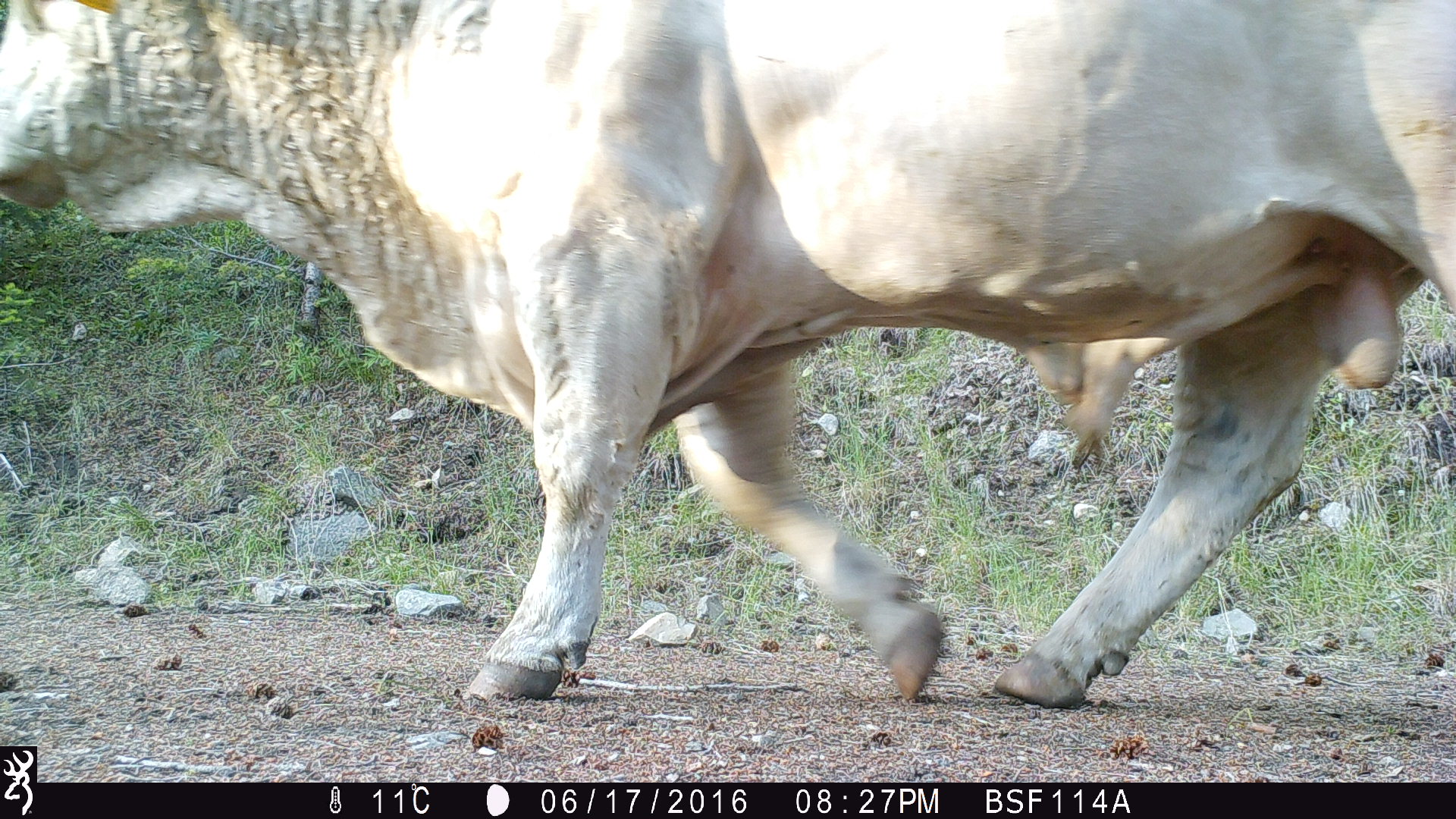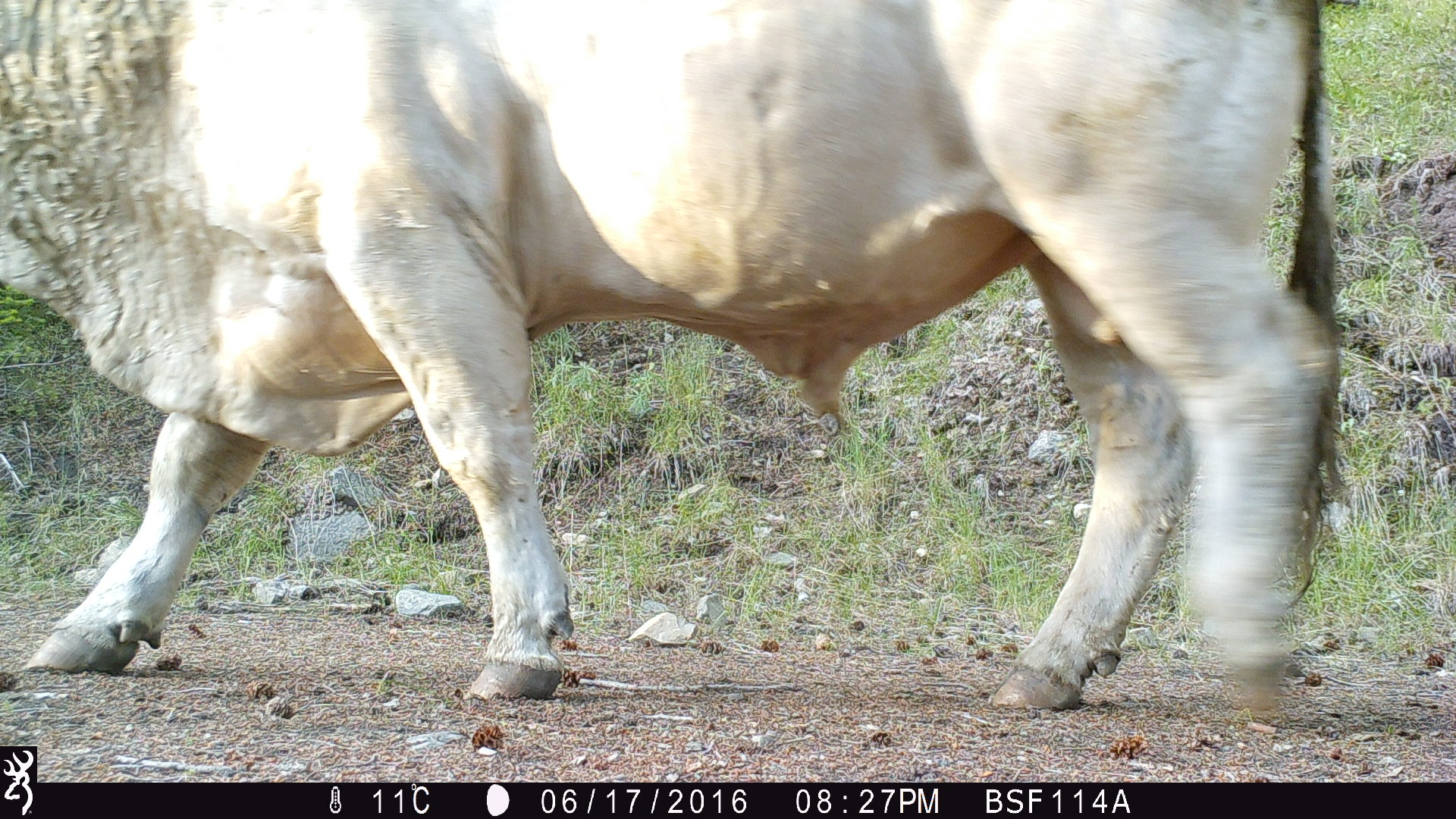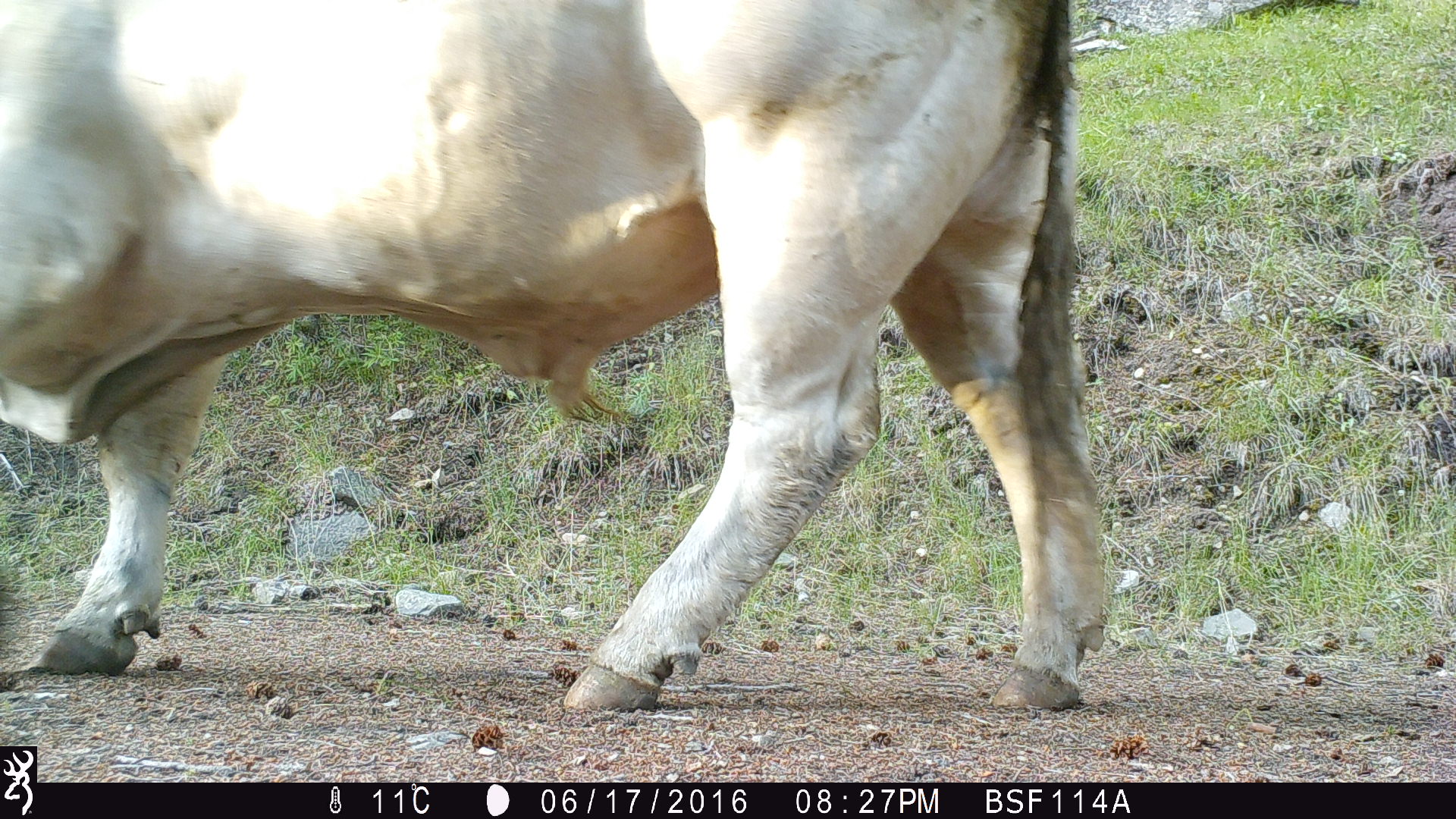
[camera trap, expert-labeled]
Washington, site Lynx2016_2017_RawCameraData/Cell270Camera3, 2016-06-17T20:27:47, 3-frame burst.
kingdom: Animalia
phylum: Chordata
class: Mammalia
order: Artiodactyla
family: Bovidae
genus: Bos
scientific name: Bos taurus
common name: domestic cattle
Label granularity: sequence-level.